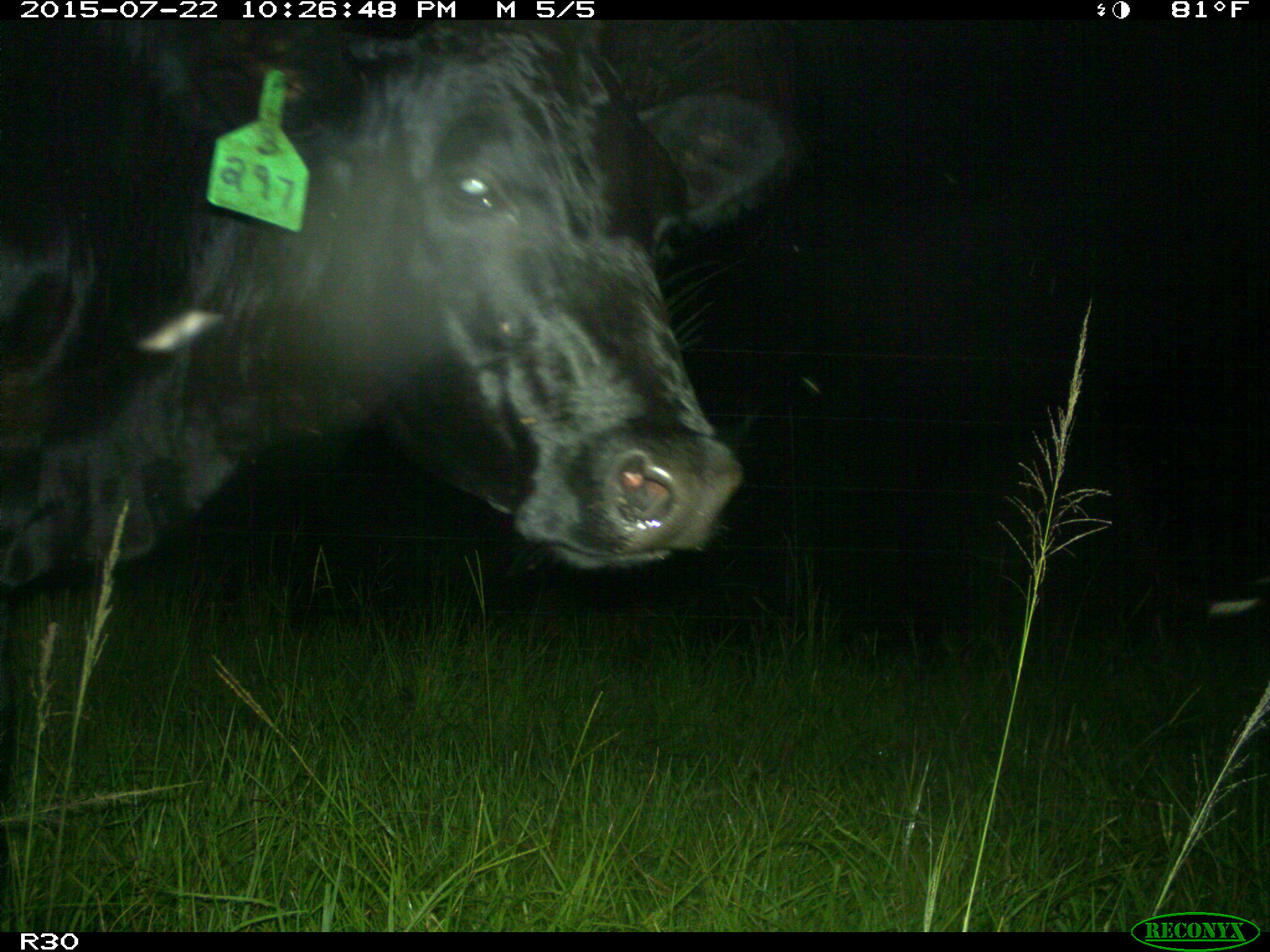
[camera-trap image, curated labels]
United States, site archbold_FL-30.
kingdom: Animalia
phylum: Chordata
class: Mammalia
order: Artiodactyla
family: Bovidae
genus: Bos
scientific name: Bos taurus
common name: domestic cow